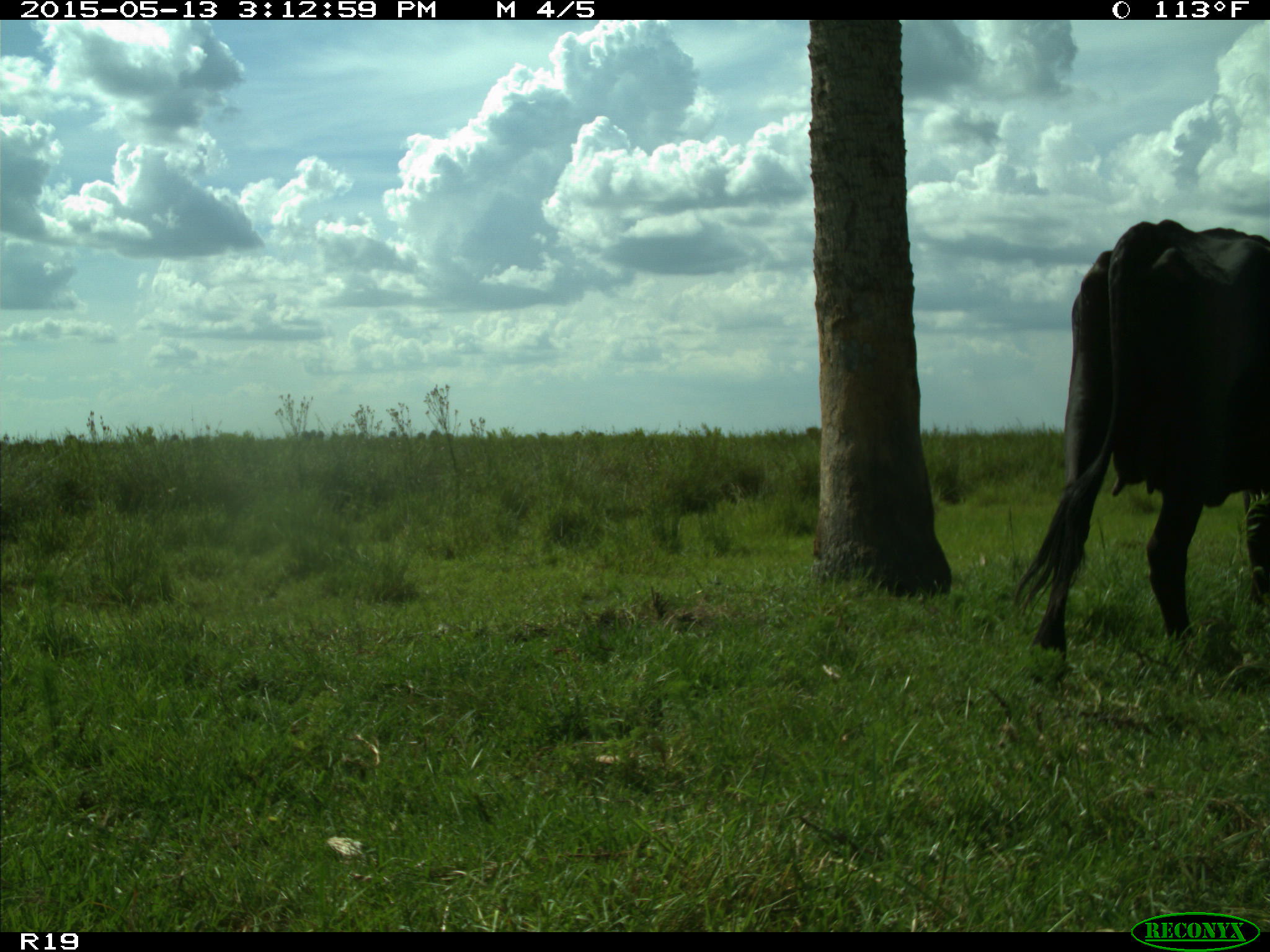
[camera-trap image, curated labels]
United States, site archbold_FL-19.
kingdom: Animalia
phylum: Chordata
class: Mammalia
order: Artiodactyla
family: Bovidae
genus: Bos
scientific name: Bos taurus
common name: domestic cow